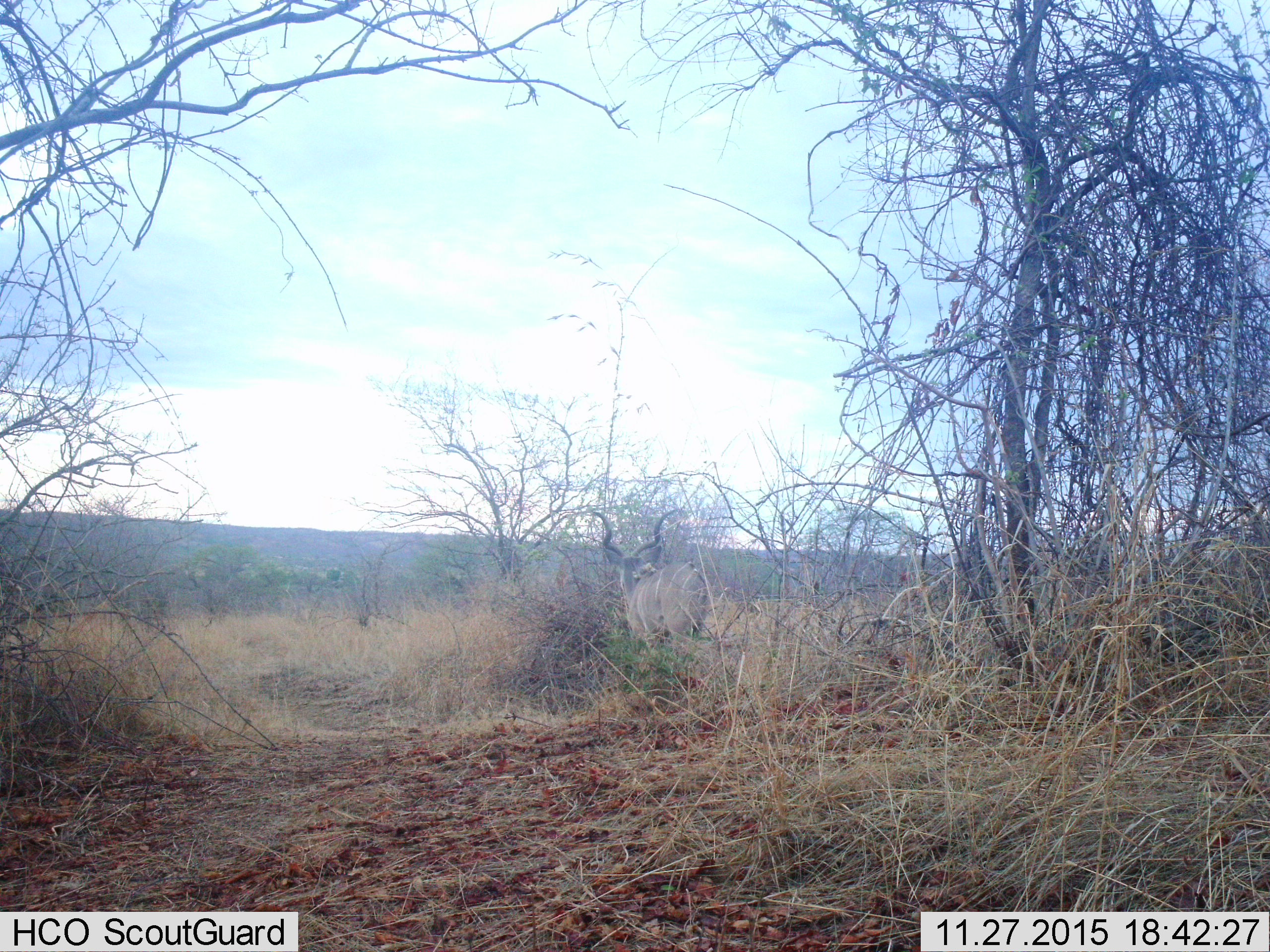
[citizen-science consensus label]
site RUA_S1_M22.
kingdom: Animalia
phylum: Chordata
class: Mammalia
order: Artiodactyla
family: Bovidae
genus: Tragelaphus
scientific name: Tragelaphus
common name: kudu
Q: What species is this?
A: Kudu (Tragelaphus).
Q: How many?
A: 1.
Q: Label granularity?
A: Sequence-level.